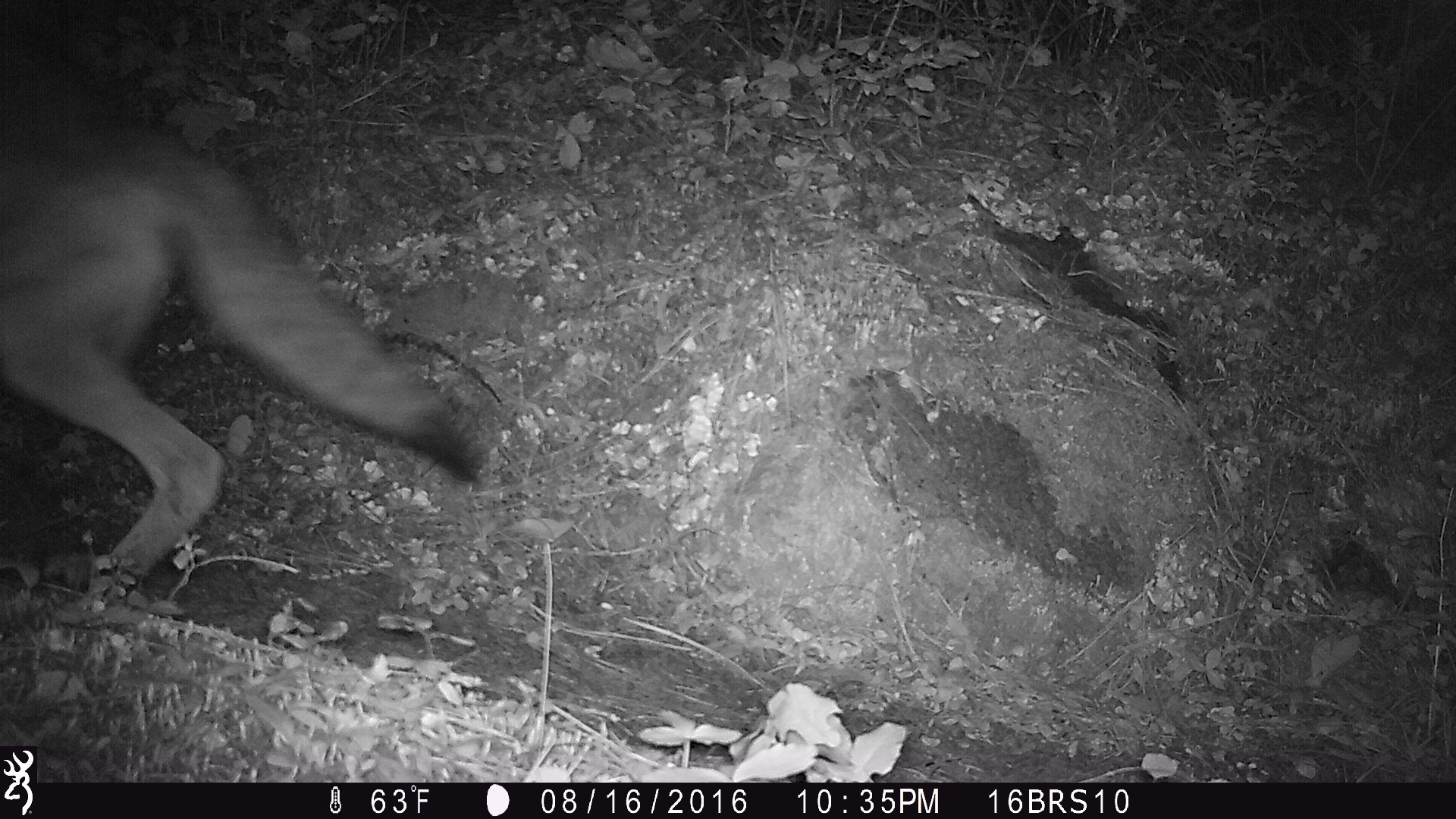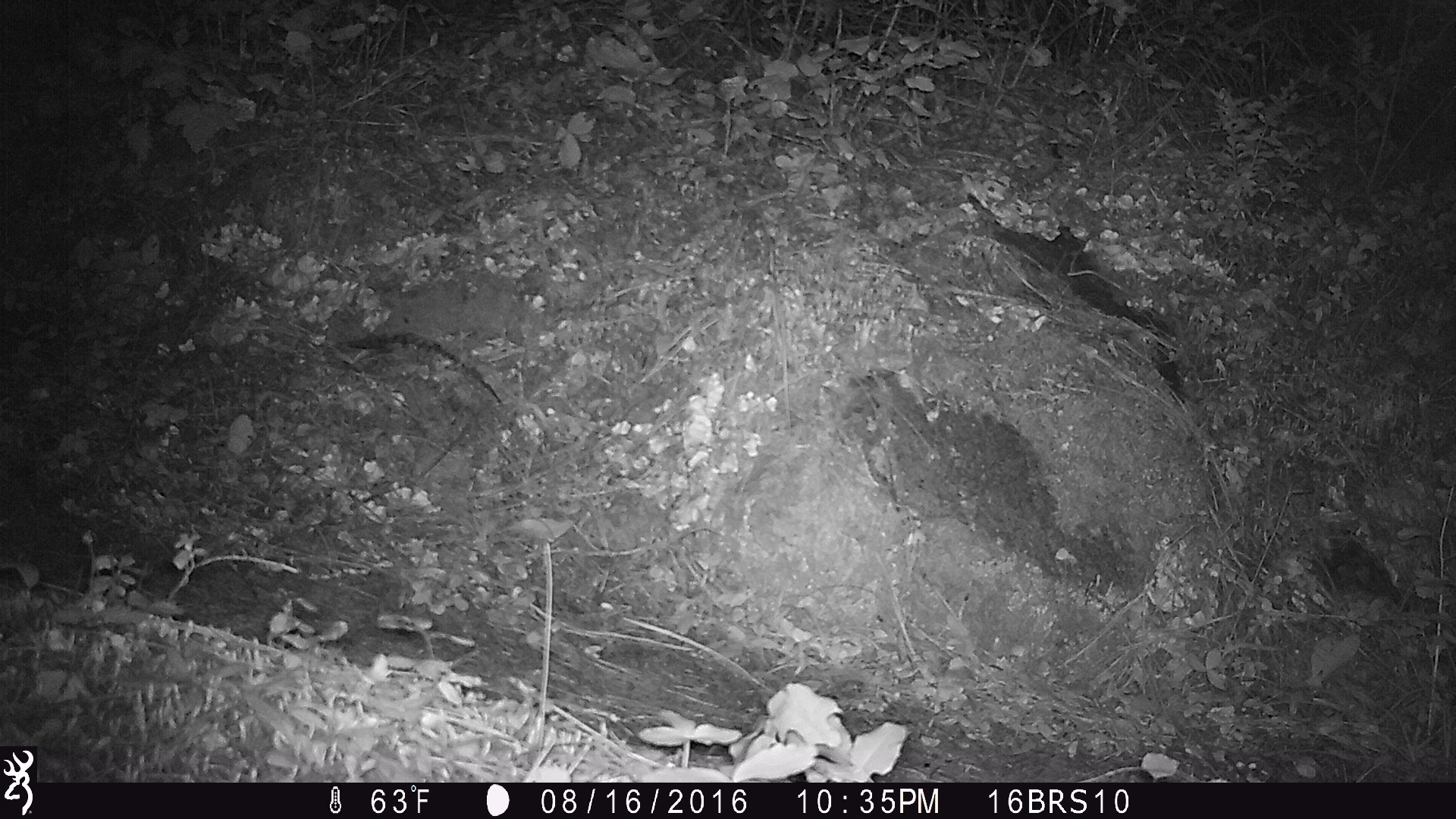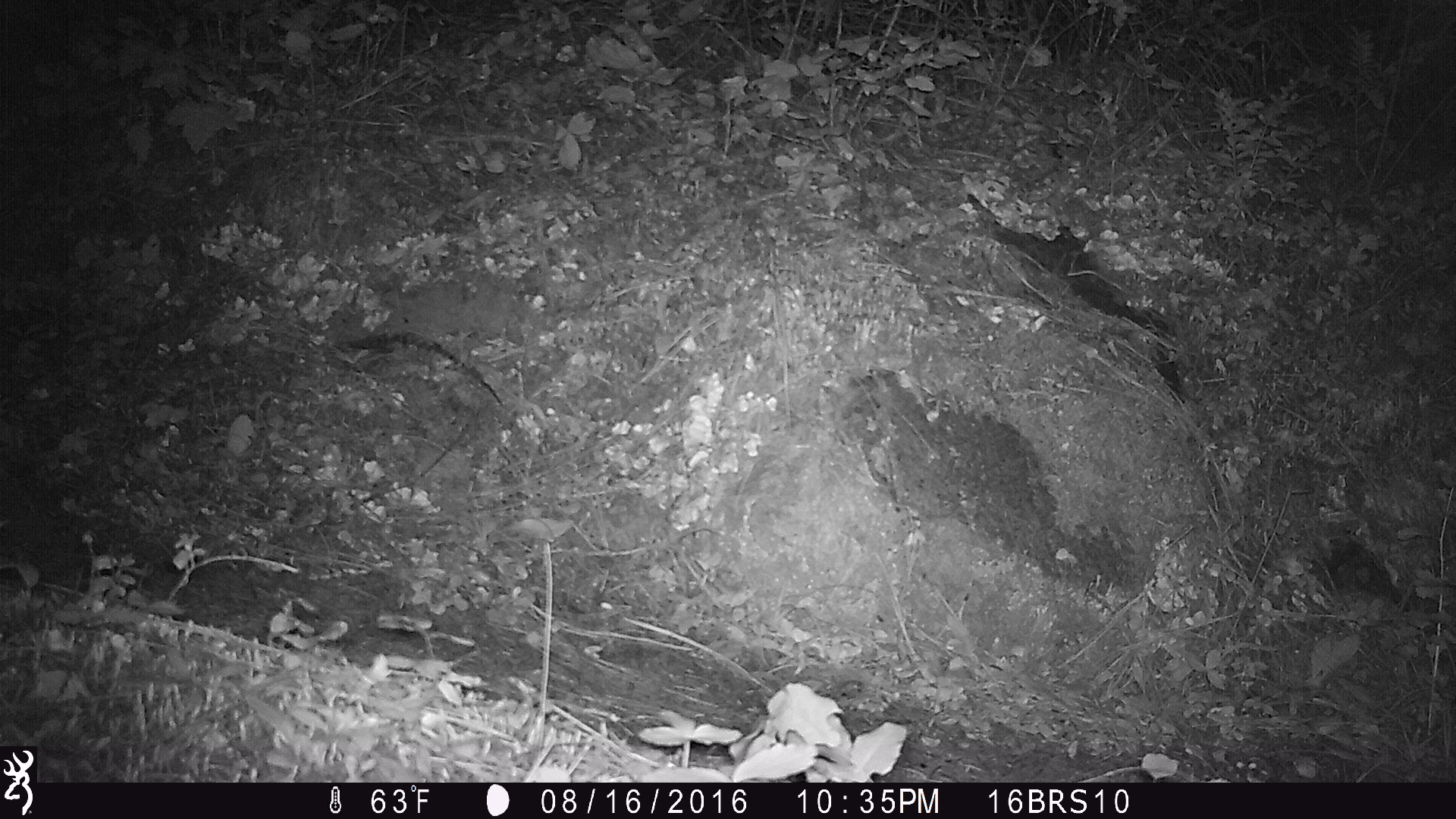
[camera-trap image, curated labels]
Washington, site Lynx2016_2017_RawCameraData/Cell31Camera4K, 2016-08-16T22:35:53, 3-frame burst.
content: unidentified animal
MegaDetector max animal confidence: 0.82